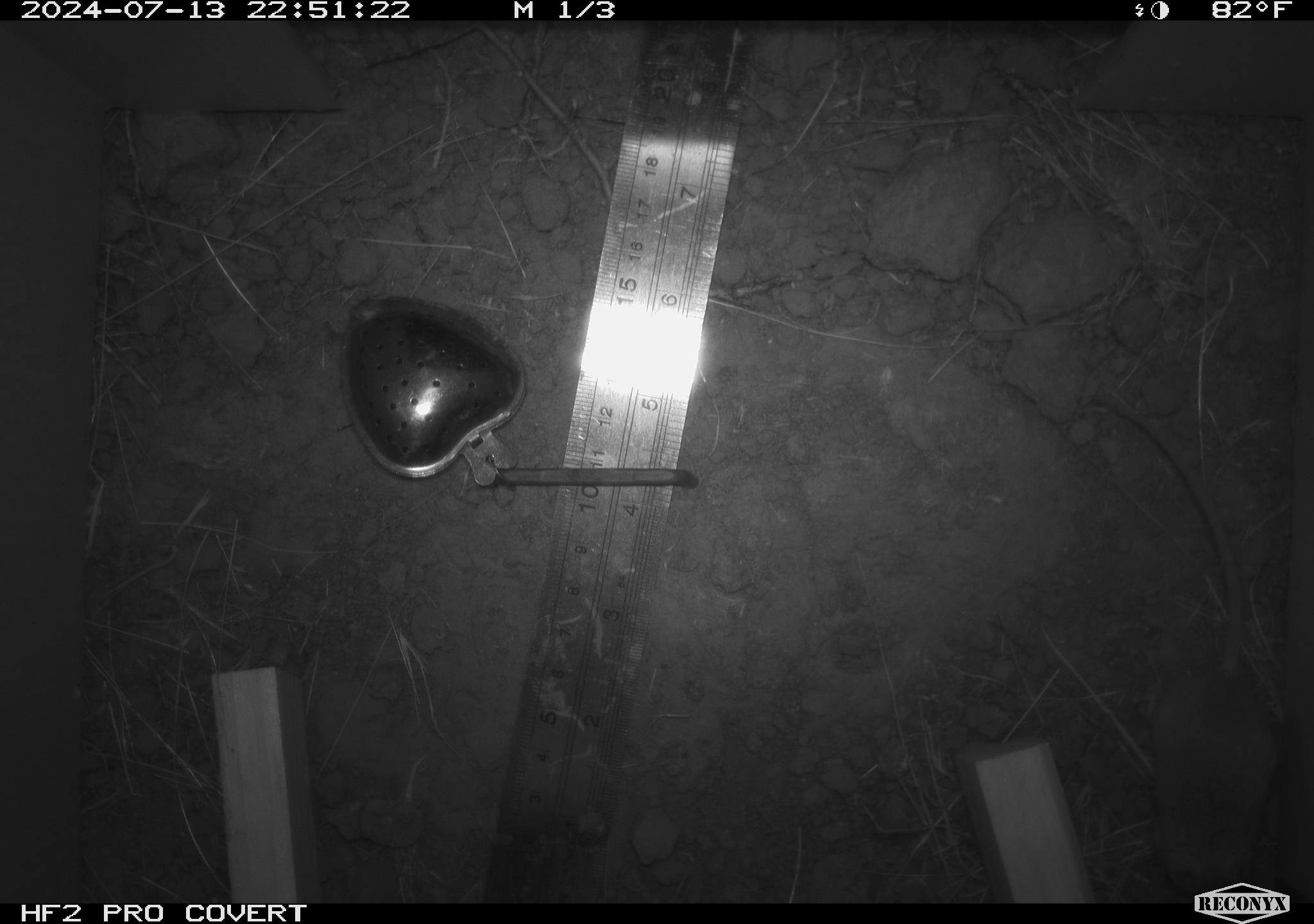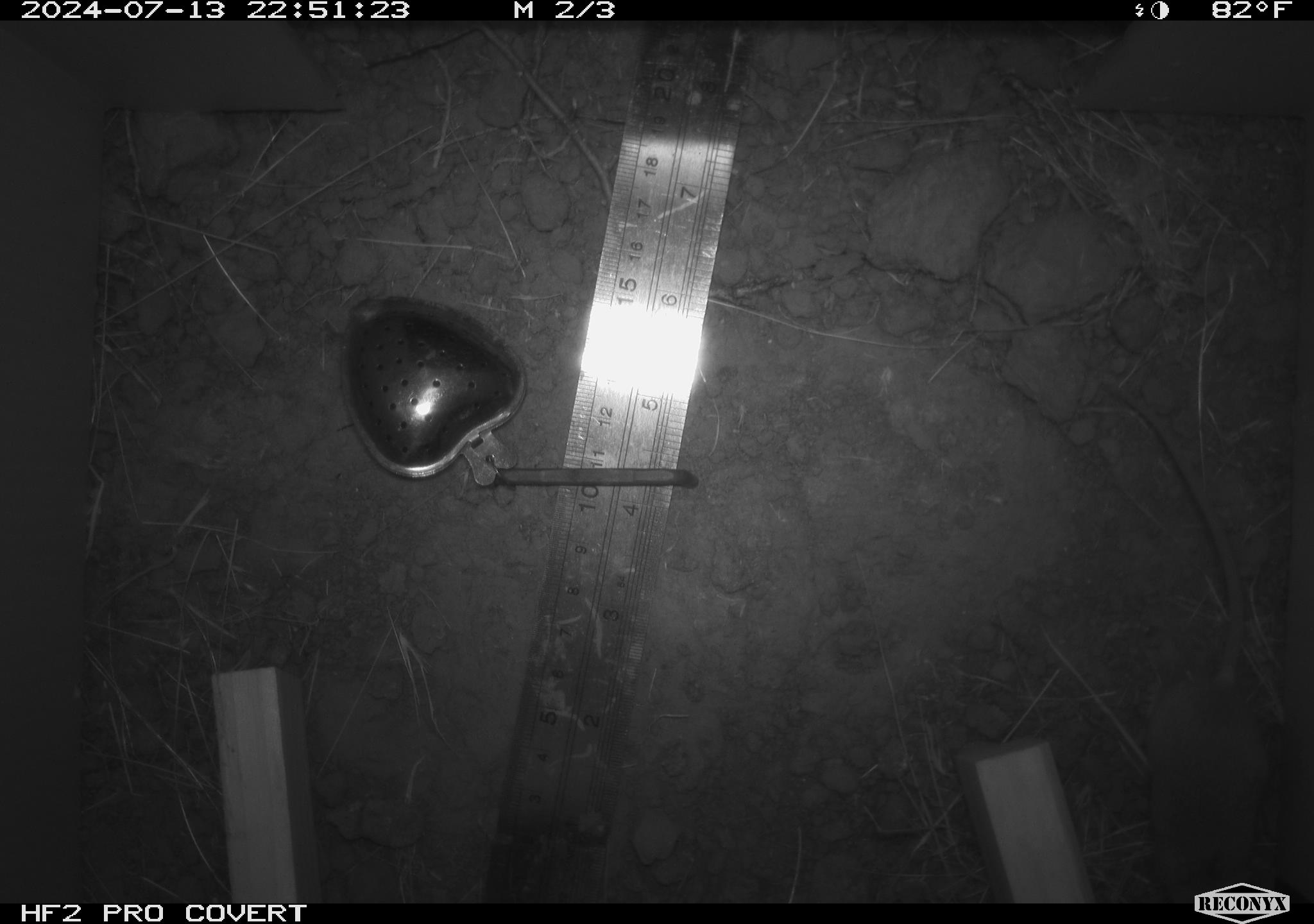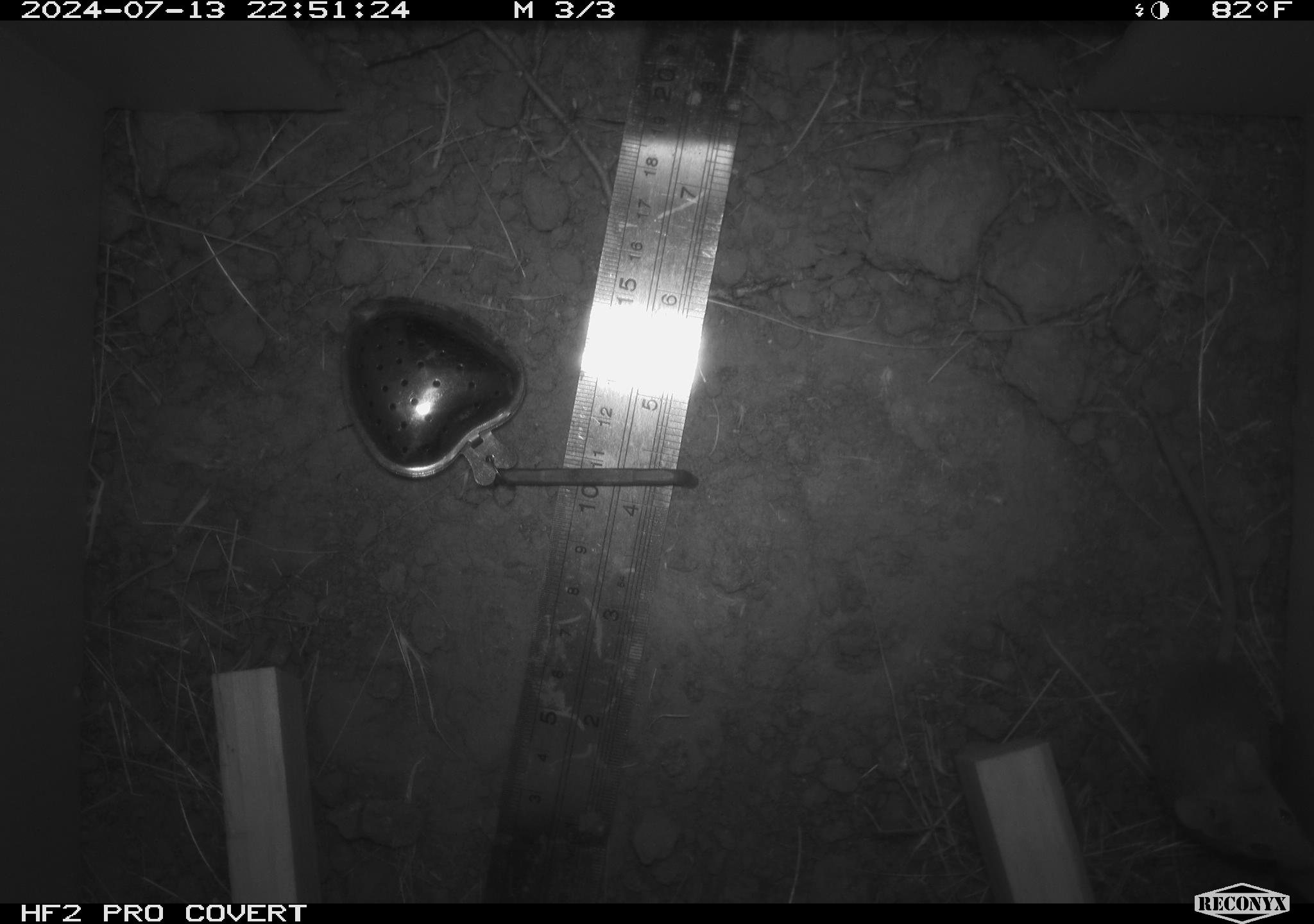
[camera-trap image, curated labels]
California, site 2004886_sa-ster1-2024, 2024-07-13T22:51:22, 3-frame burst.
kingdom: Animalia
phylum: Chordata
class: Mammalia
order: Rodentia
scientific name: Rodentia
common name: mouse species